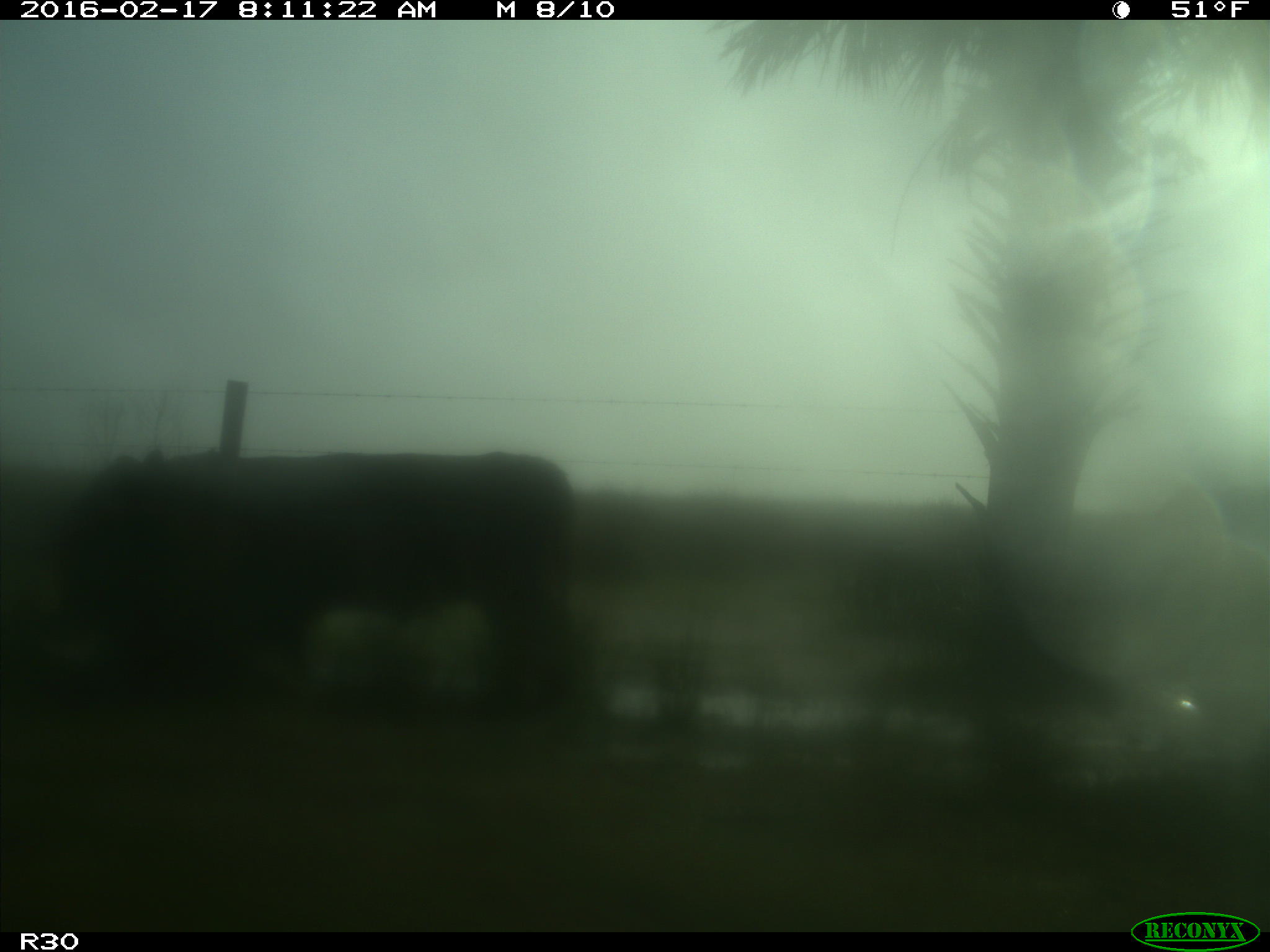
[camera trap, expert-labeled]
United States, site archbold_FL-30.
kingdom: Animalia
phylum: Chordata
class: Mammalia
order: Artiodactyla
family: Bovidae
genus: Bos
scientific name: Bos taurus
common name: domestic cow